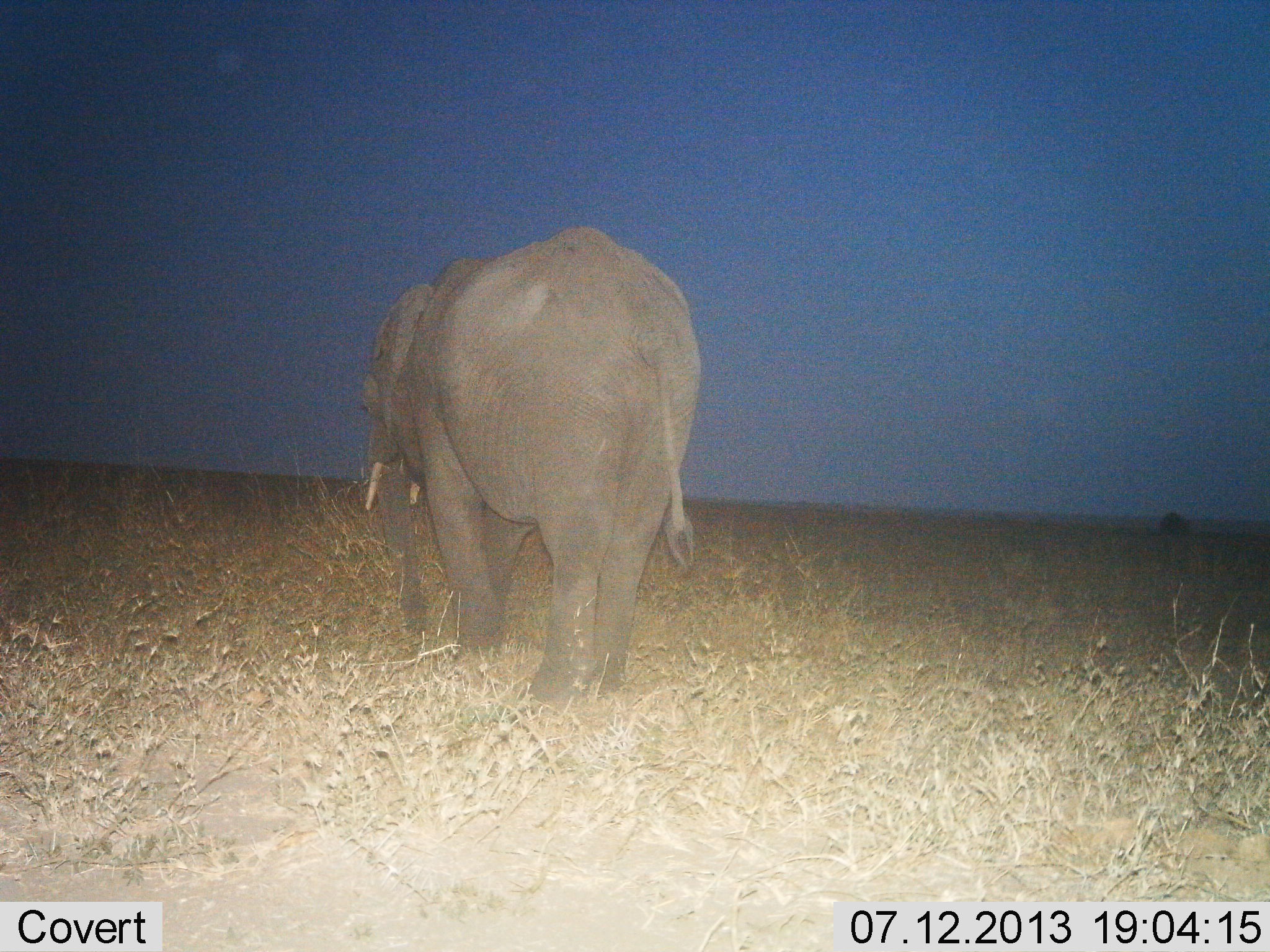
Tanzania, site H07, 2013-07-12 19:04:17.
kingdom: Animalia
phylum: Chordata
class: Mammalia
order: Proboscidea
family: Elephantidae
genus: Loxodonta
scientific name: Loxodonta africana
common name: african bush elephant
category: elephant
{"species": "elephant (african bush elephant) (Loxodonta africana)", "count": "1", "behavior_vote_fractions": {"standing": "59%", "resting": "0%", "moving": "46%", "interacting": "0%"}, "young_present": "0%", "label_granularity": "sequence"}